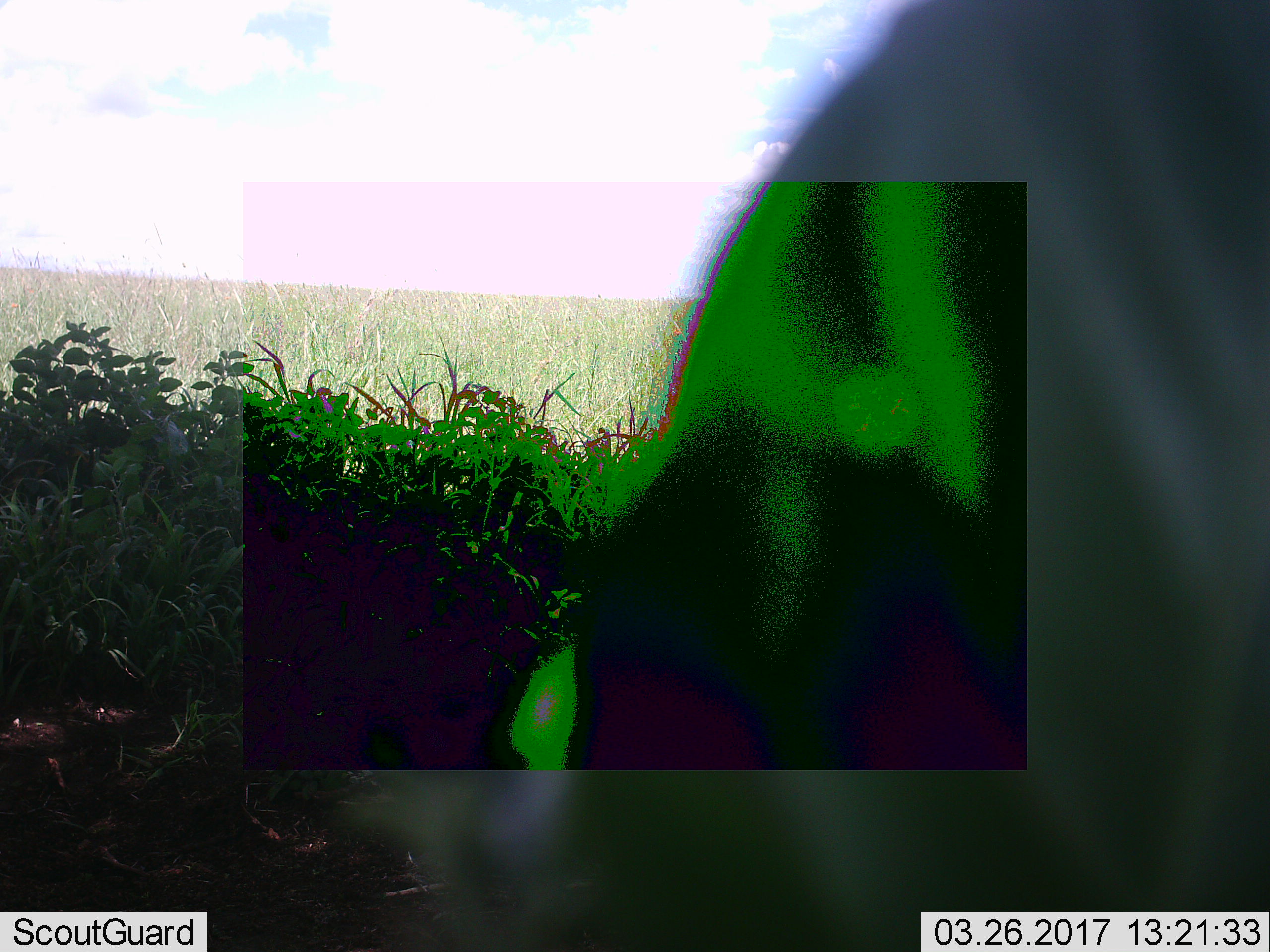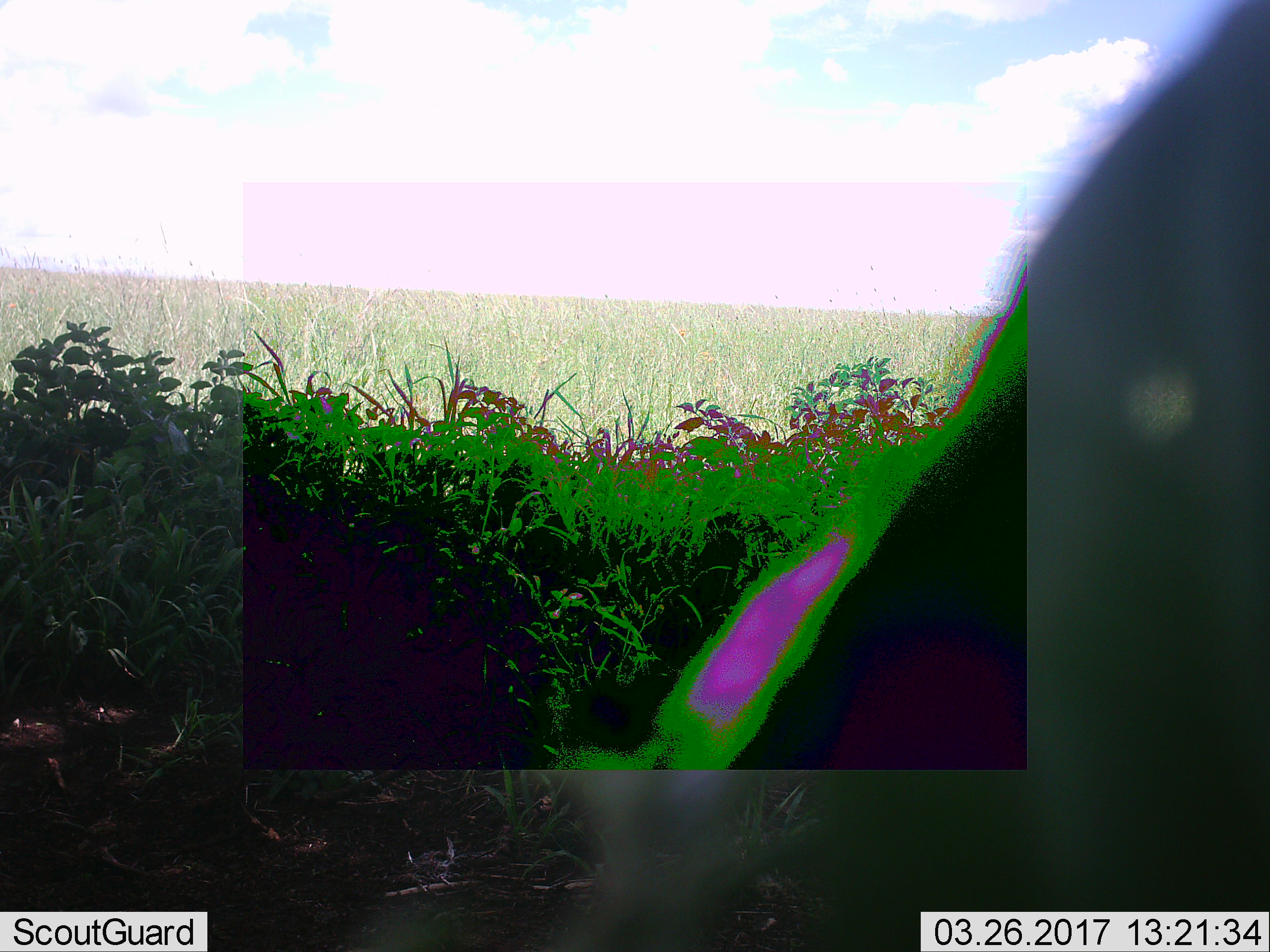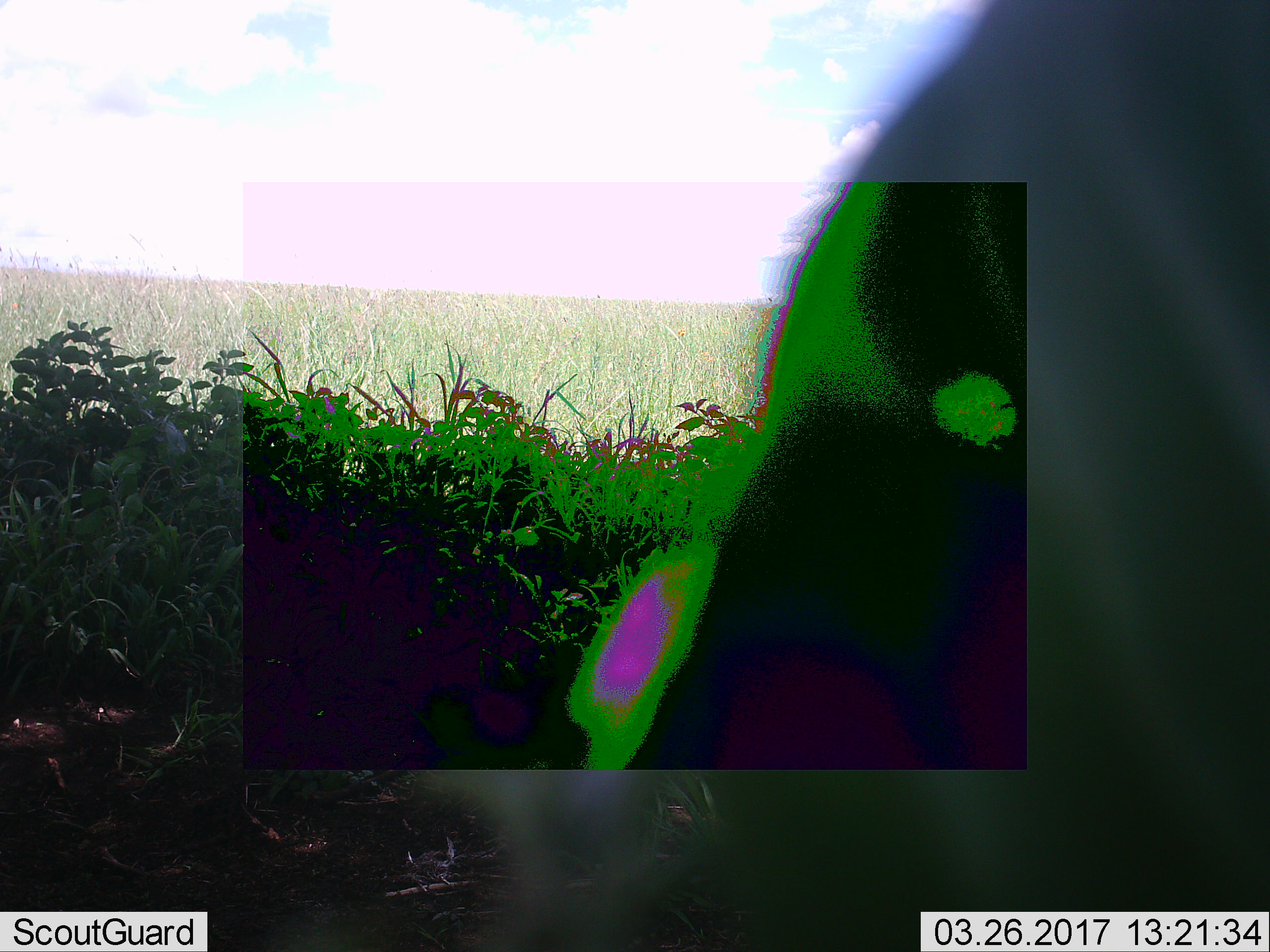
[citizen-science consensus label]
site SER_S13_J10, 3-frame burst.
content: unidentified animal